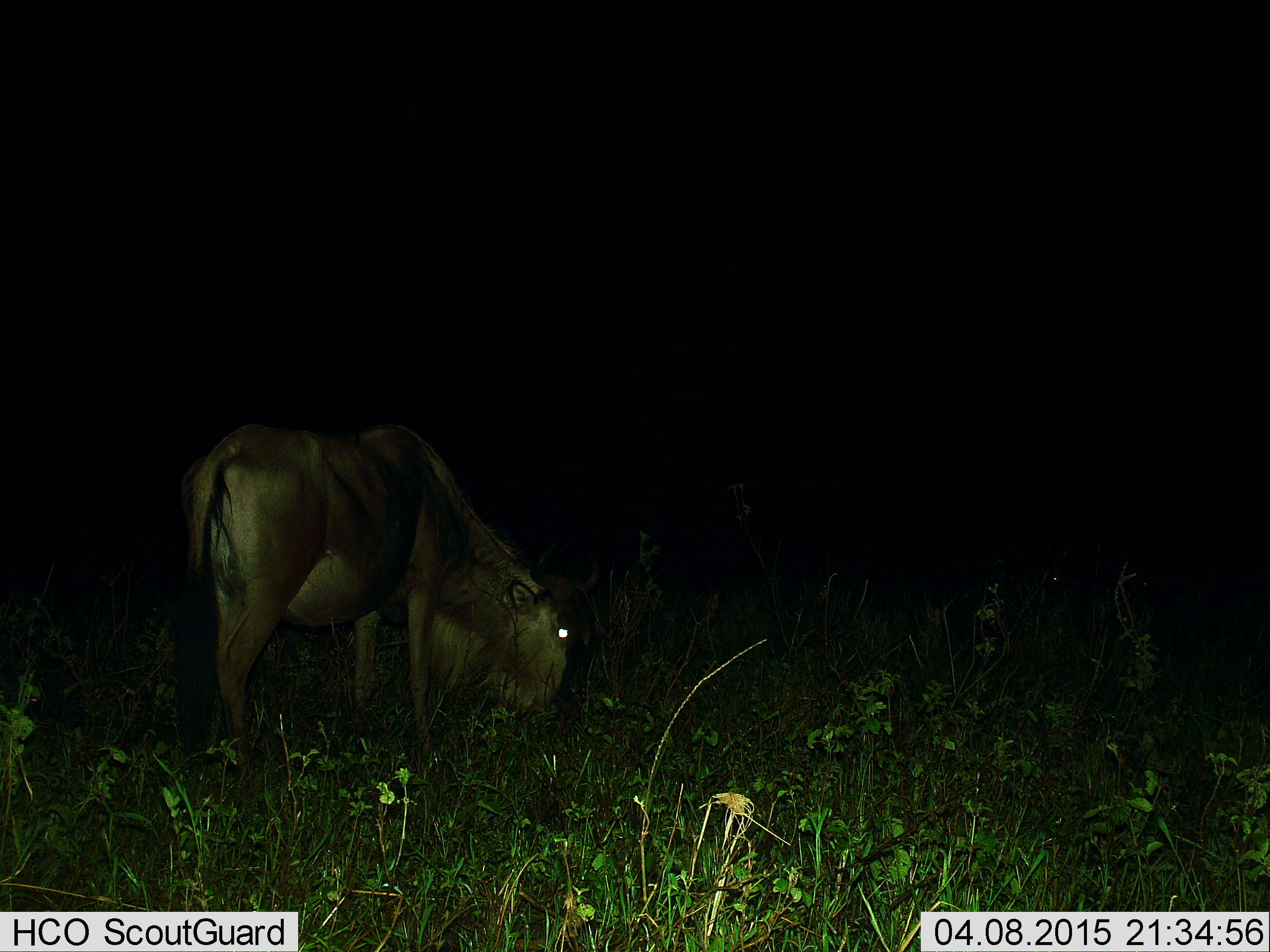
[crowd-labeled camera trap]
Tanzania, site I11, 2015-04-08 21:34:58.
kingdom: Animalia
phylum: Chordata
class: Mammalia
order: Artiodactyla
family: Bovidae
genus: Connochaetes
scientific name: Connochaetes taurinus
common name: blue wildebeest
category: wildebeest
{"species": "wildebeest (blue wildebeest) (Connochaetes taurinus)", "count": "1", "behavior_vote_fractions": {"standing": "10%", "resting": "0%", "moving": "0%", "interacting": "0%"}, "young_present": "0%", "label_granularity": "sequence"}